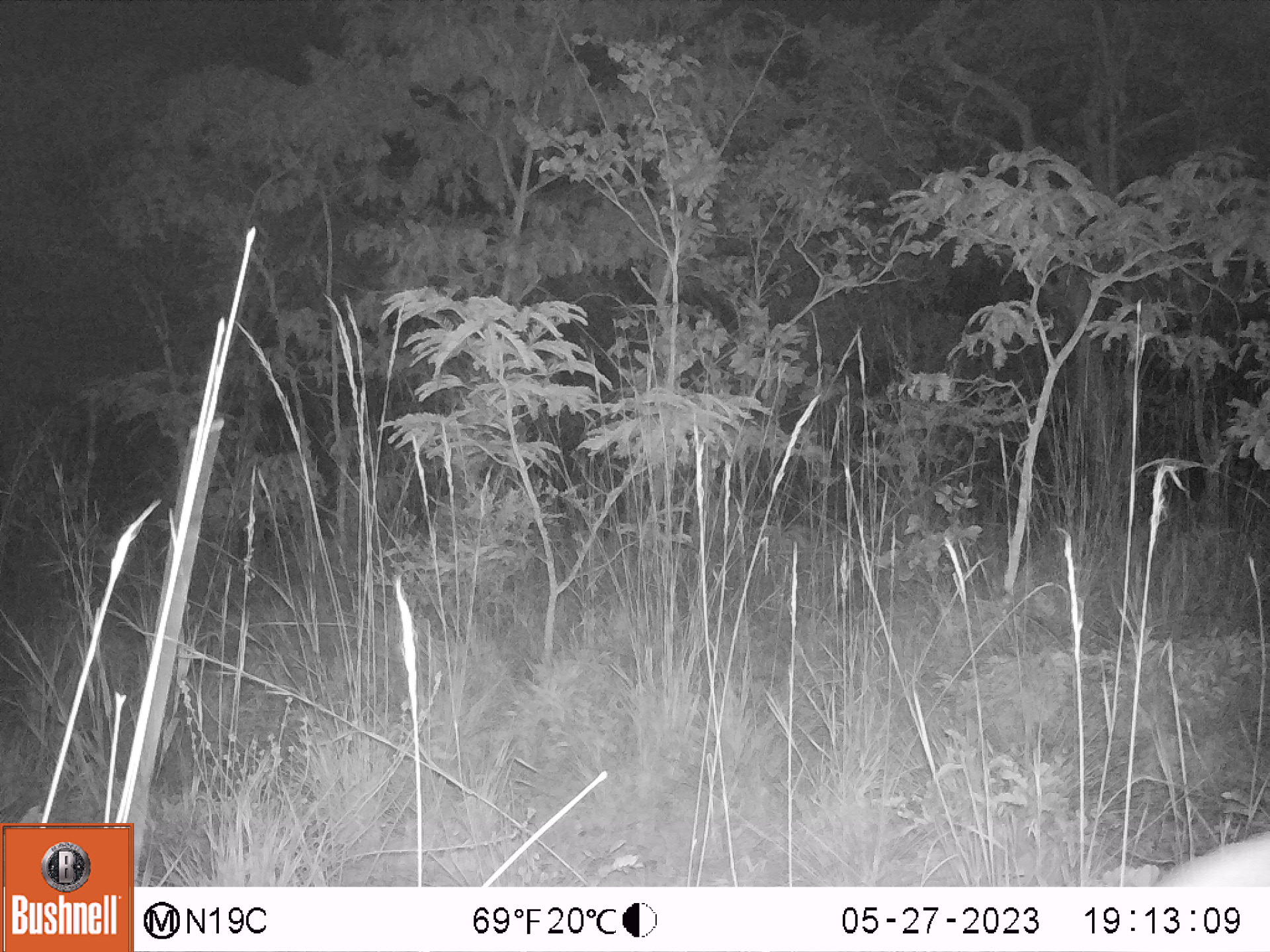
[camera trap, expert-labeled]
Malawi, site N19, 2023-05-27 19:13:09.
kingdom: Animalia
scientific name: Animalia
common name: other animal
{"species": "other animal (Animalia)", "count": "1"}